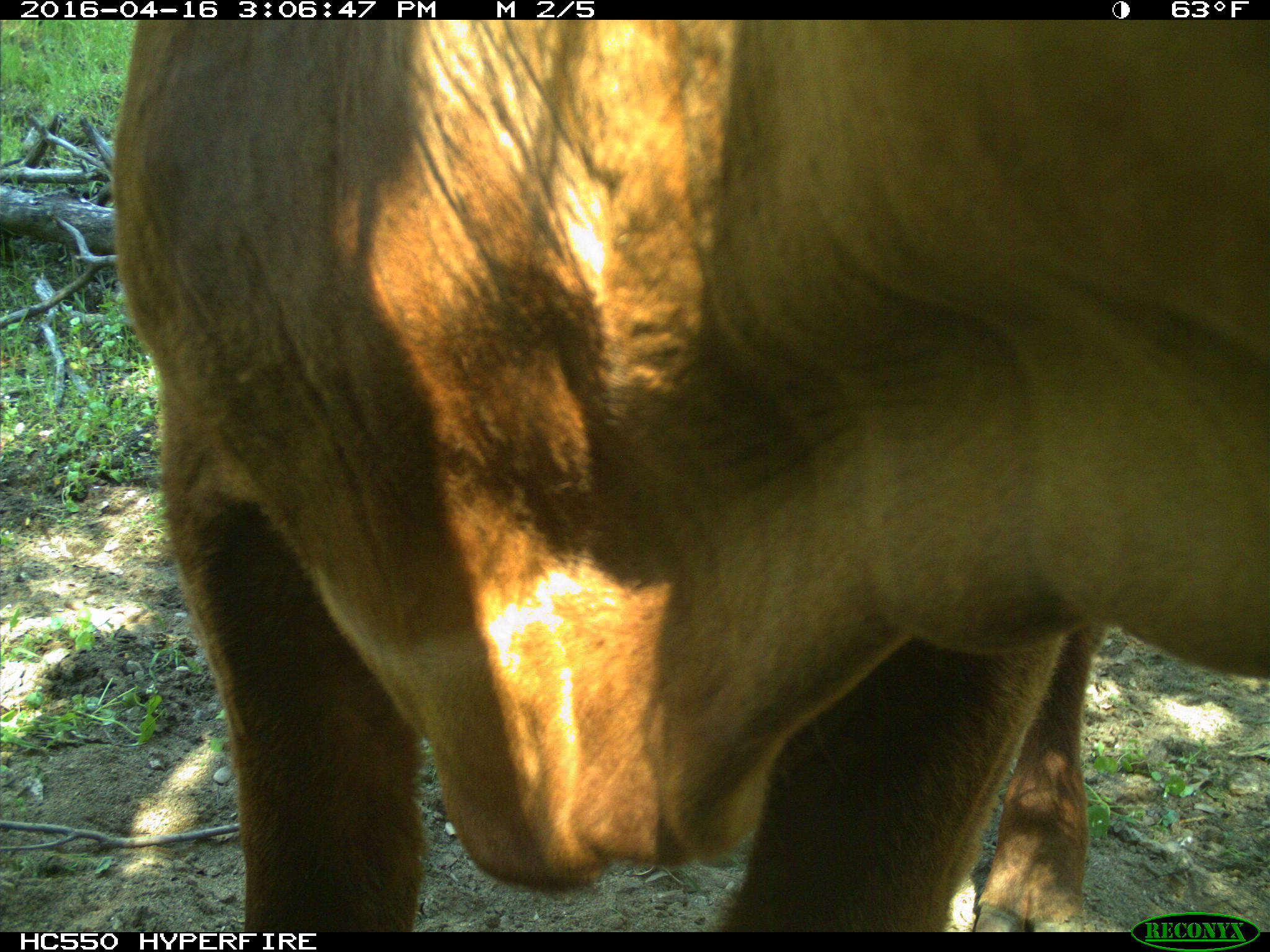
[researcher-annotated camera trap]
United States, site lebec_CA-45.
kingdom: Animalia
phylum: Chordata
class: Mammalia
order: Artiodactyla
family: Bovidae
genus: Bos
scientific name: Bos taurus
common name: domestic cow